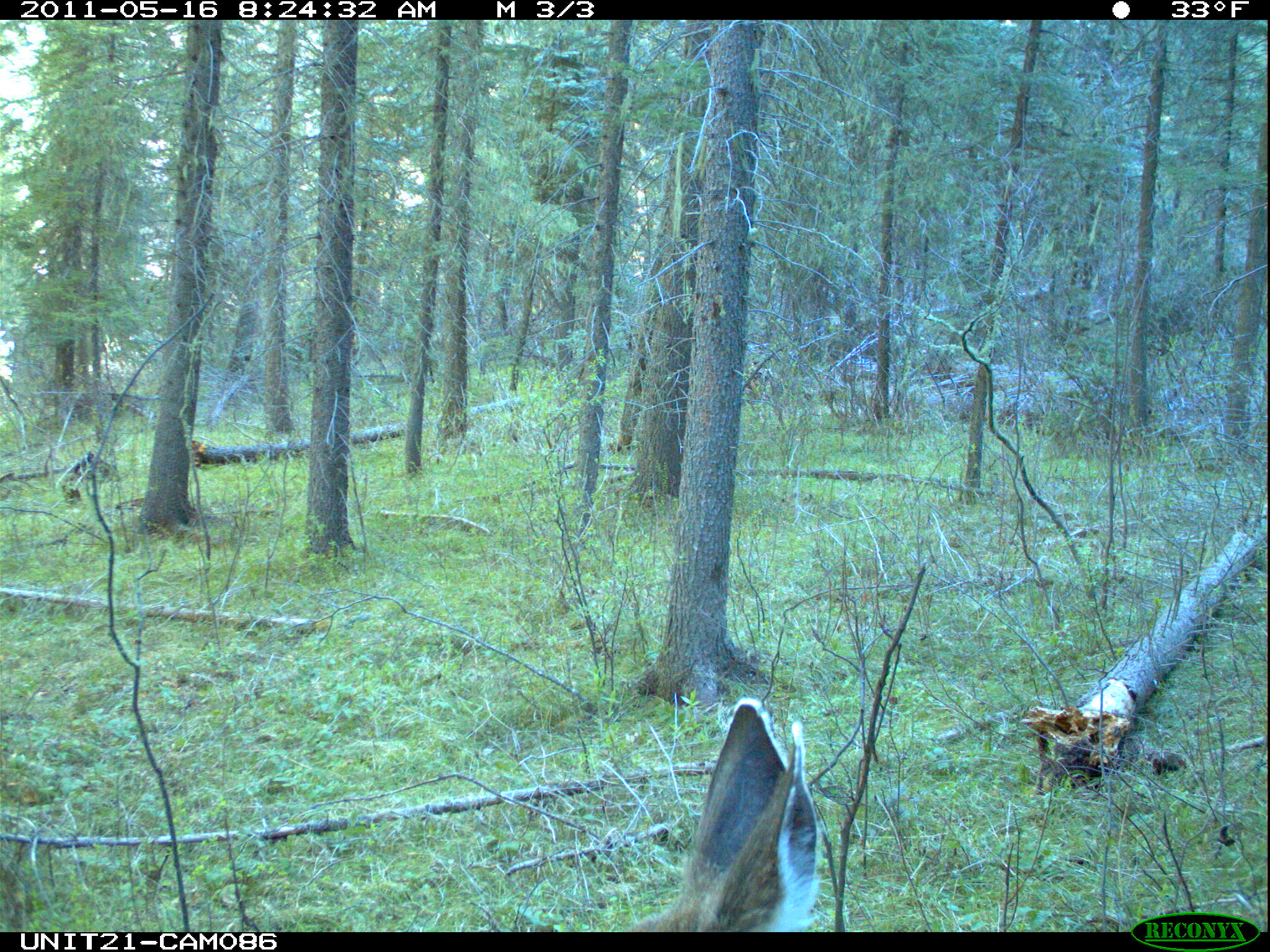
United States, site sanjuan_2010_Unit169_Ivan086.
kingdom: Animalia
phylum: Chordata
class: Mammalia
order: Artiodactyla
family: Cervidae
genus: Odocoileus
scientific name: Odocoileus hemionus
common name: mule deer